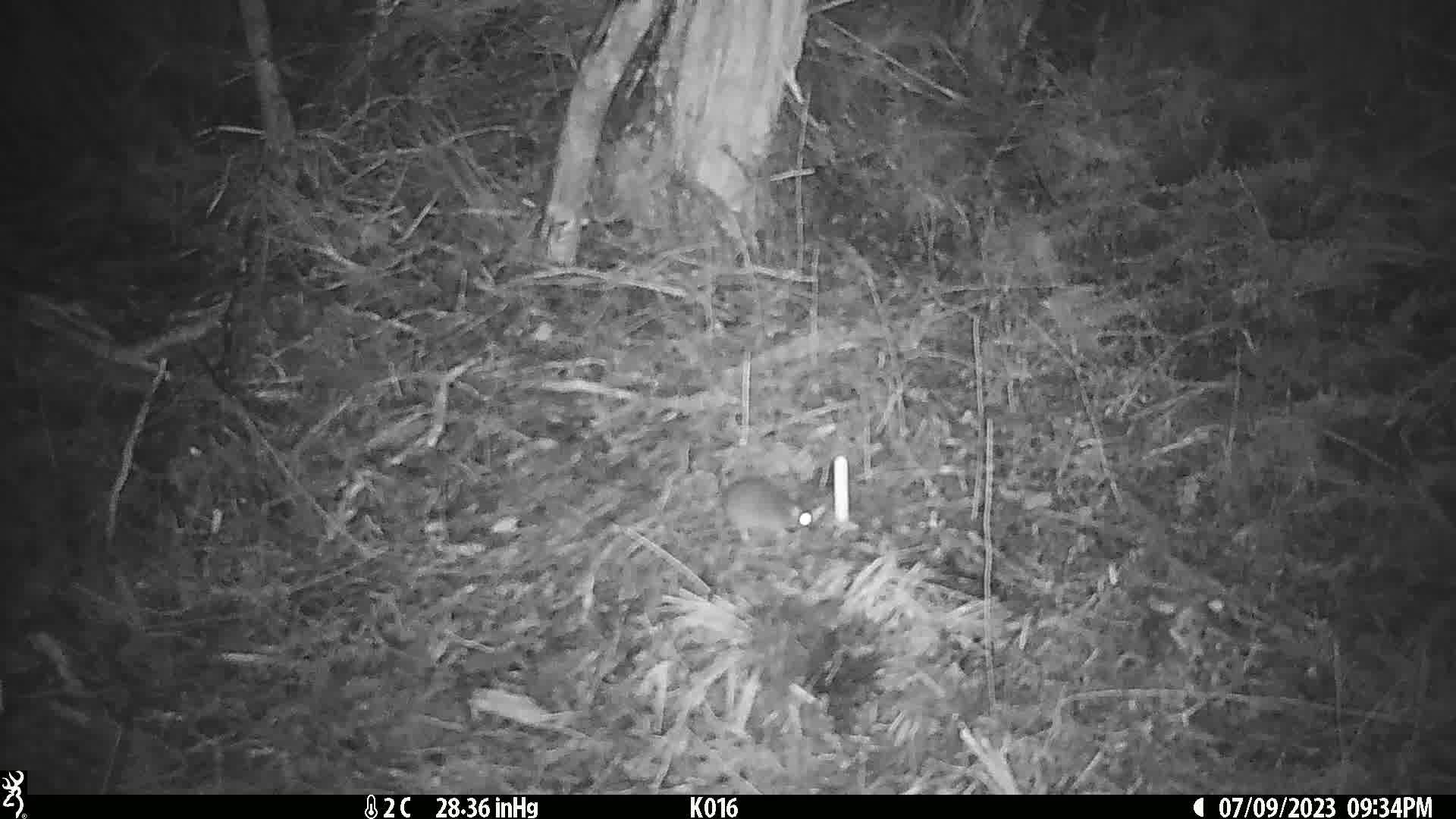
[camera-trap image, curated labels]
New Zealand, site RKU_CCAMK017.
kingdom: Animalia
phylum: Chordata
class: Mammalia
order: Rodentia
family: Muridae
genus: Rattus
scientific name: Rattus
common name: rat